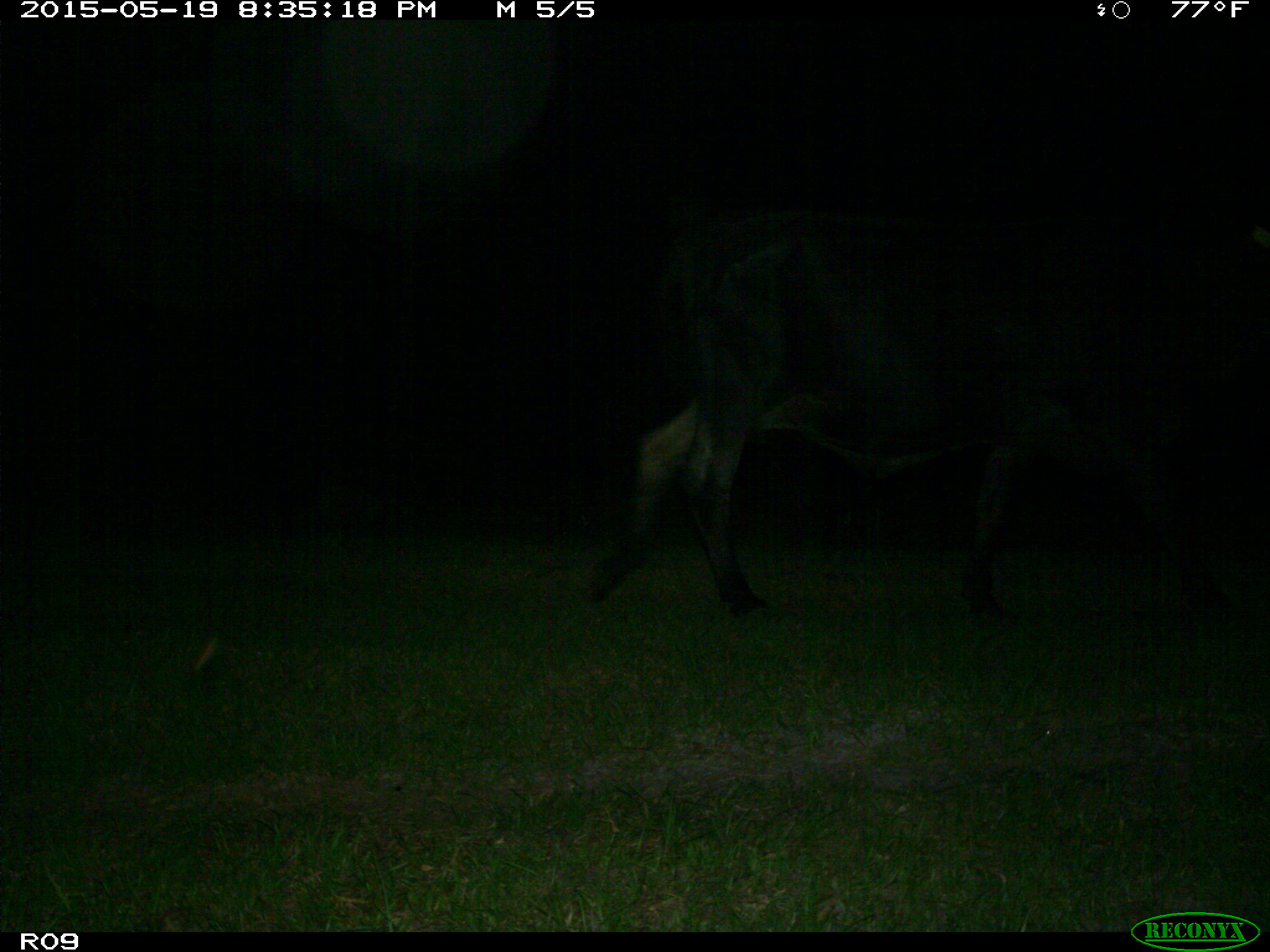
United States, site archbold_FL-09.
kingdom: Animalia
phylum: Chordata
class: Mammalia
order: Artiodactyla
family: Bovidae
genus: Bos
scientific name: Bos taurus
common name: domestic cow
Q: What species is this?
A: Bos taurus (domestic cow).